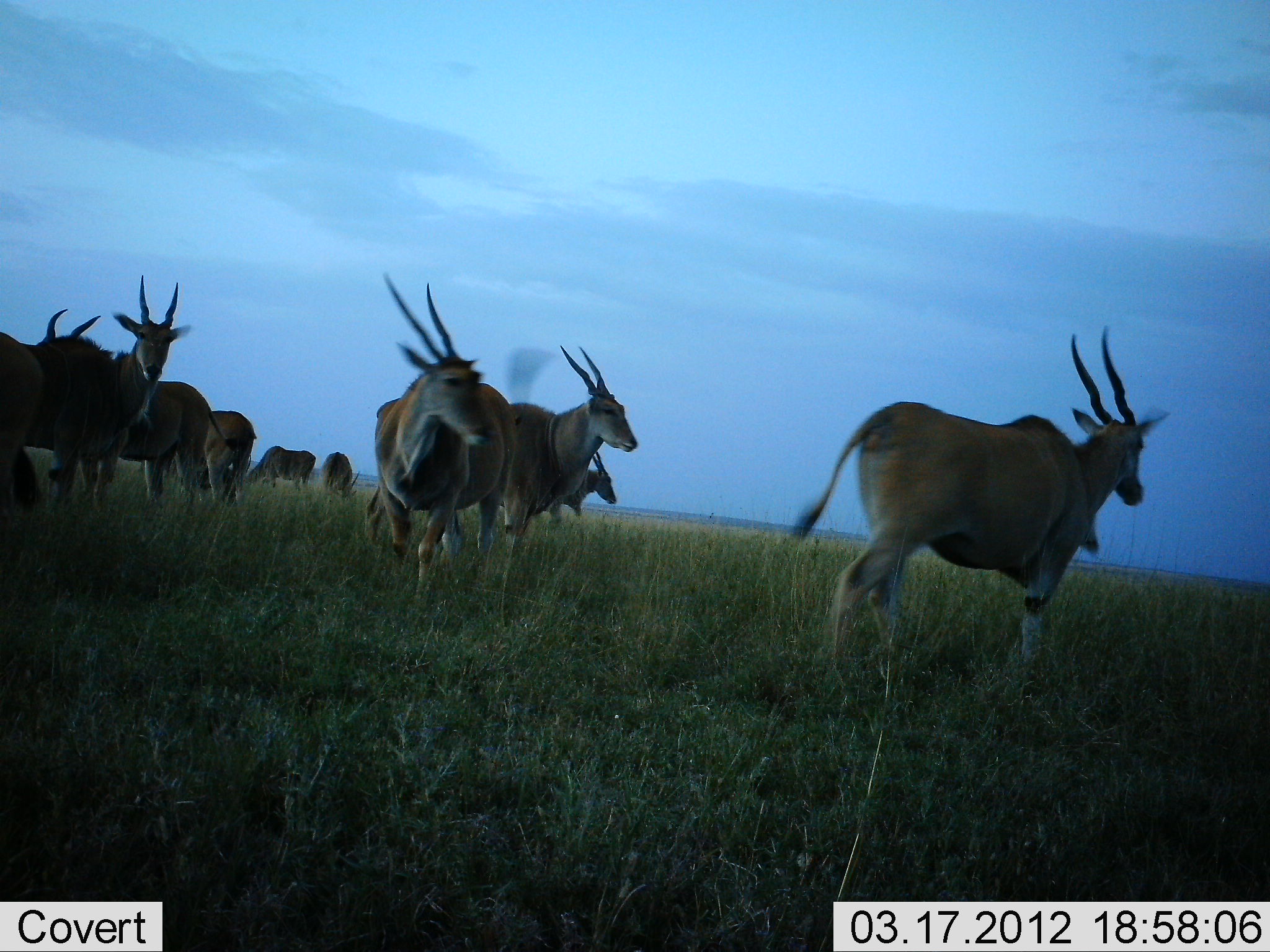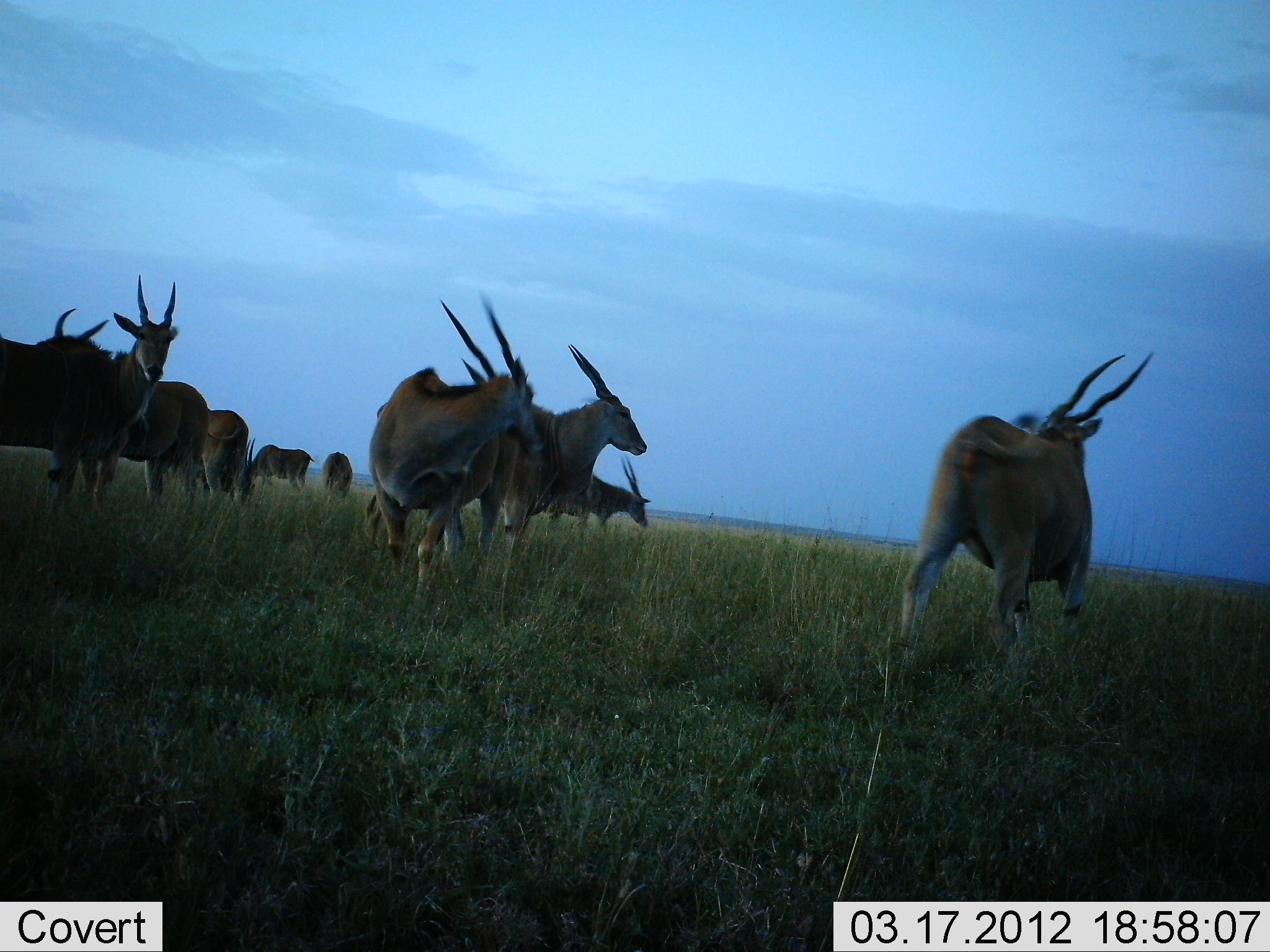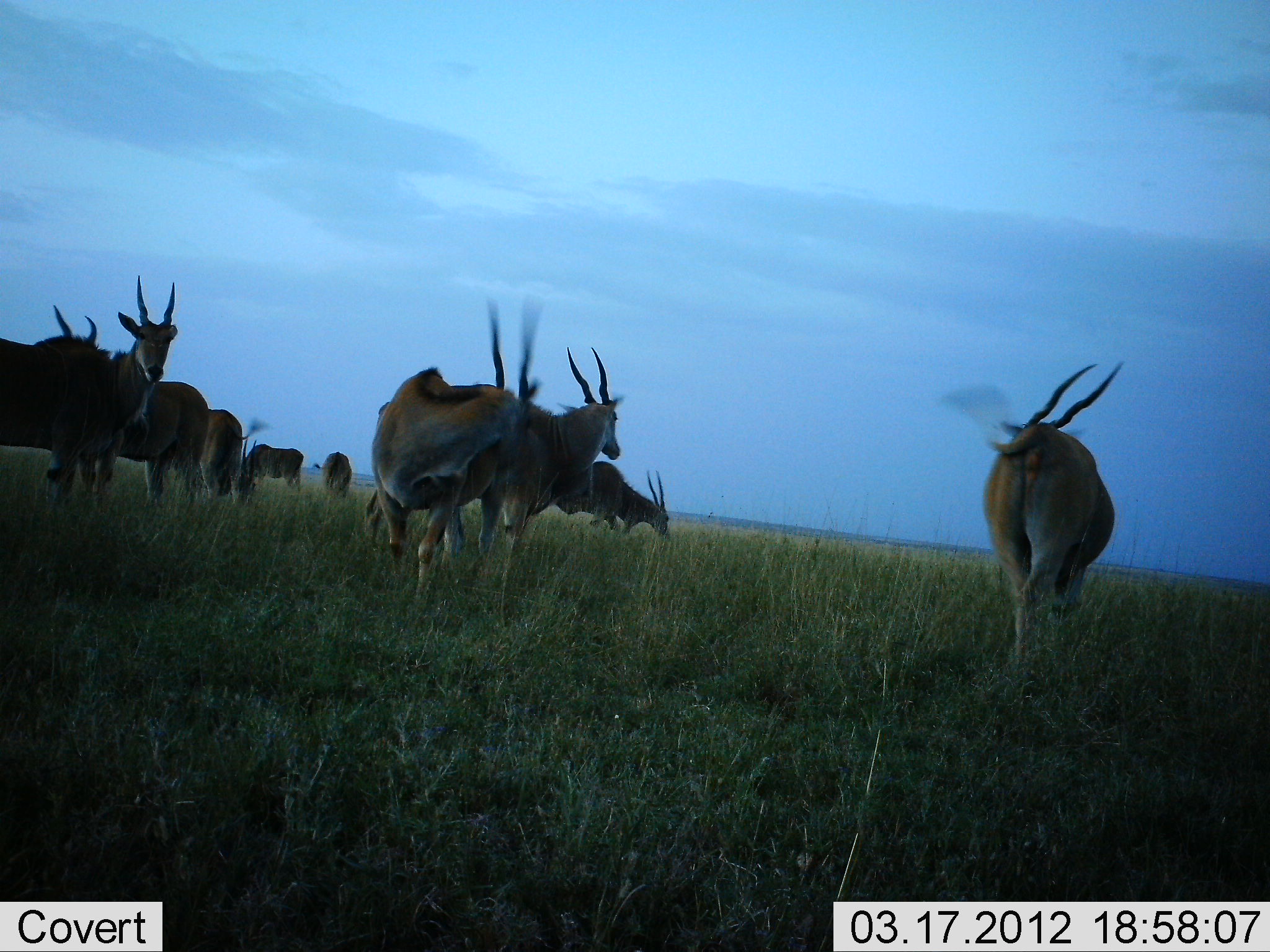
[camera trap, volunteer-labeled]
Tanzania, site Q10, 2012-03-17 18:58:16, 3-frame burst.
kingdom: Animalia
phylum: Chordata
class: Mammalia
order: Artiodactyla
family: Bovidae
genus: Tragelaphus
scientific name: Tragelaphus oryx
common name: eland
Eland (Tragelaphus oryx), count 10. Behavior (volunteer vote fractions): standing 100%, resting 8%, moving 65%, interacting 8%. Young present (vote fraction): 0%. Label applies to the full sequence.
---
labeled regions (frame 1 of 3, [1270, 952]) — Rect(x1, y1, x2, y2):
animal: Rect(792, 325, 1171, 692); Rect(365, 345, 640, 593); Rect(373, 272, 518, 609); Rect(38, 309, 244, 518); Rect(20, 275, 193, 518); Rect(1, 331, 44, 546); Rect(174, 411, 258, 520); Rect(515, 451, 617, 532); Rect(243, 445, 316, 495); Rect(318, 451, 361, 499)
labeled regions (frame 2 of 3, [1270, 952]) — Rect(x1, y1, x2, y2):
animal: Rect(897, 349, 1155, 686); Rect(363, 344, 648, 582); Rect(366, 290, 540, 619); Rect(1, 274, 179, 521); Rect(47, 309, 211, 524); Rect(520, 453, 652, 543); Rect(172, 409, 249, 512); Rect(247, 438, 316, 495); Rect(322, 452, 353, 504)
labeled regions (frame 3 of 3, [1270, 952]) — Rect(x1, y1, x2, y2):
animal: Rect(365, 347, 623, 598); Rect(374, 298, 544, 611); Rect(983, 357, 1126, 672); Rect(0, 275, 178, 521); Rect(52, 304, 209, 527); Rect(554, 461, 669, 537); Rect(181, 408, 249, 516); Rect(239, 438, 305, 494); Rect(311, 451, 352, 501)